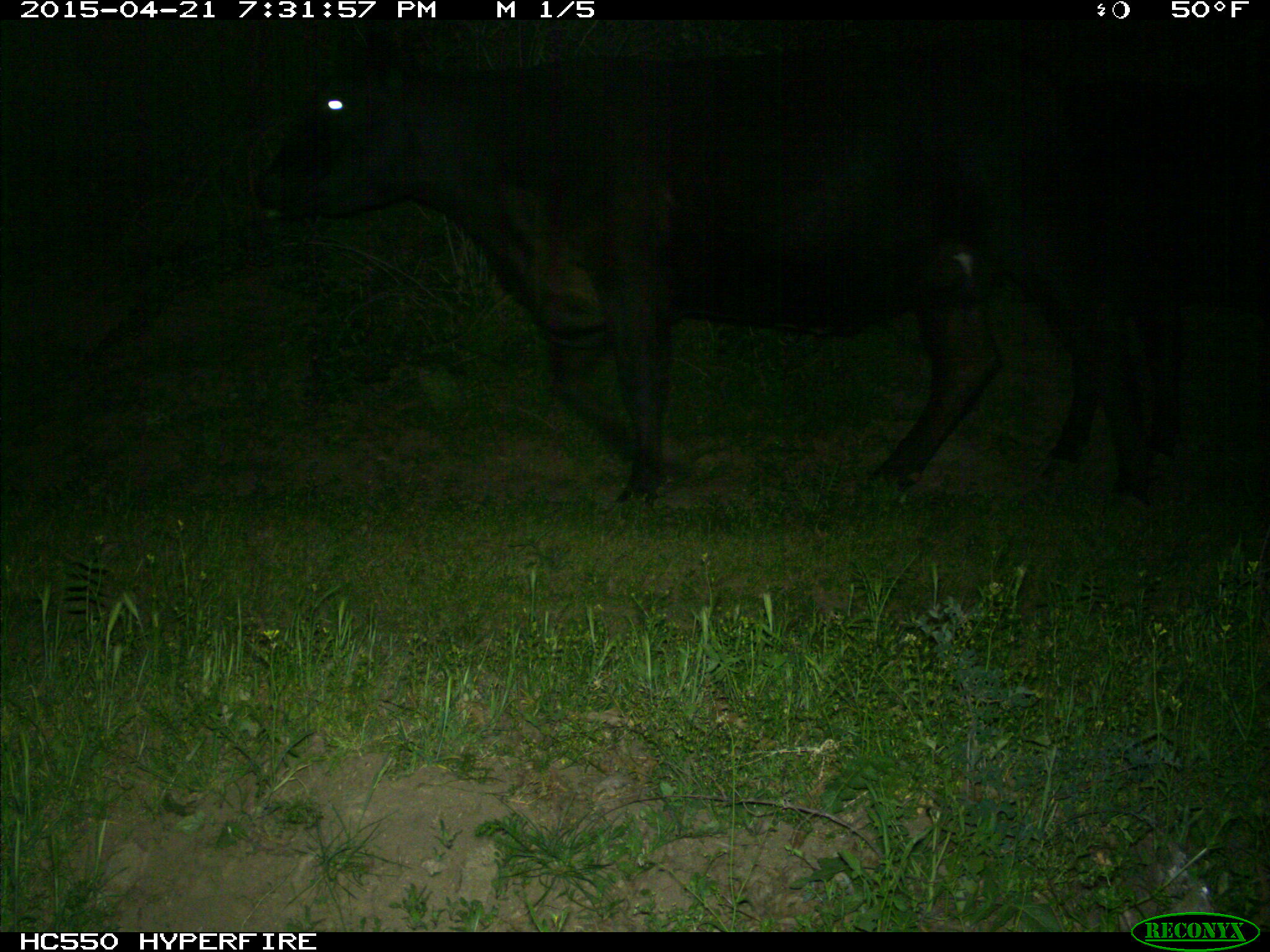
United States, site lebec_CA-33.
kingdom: Animalia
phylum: Chordata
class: Mammalia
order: Artiodactyla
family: Bovidae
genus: Bos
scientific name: Bos taurus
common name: domestic cow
Bos taurus (domestic cow).